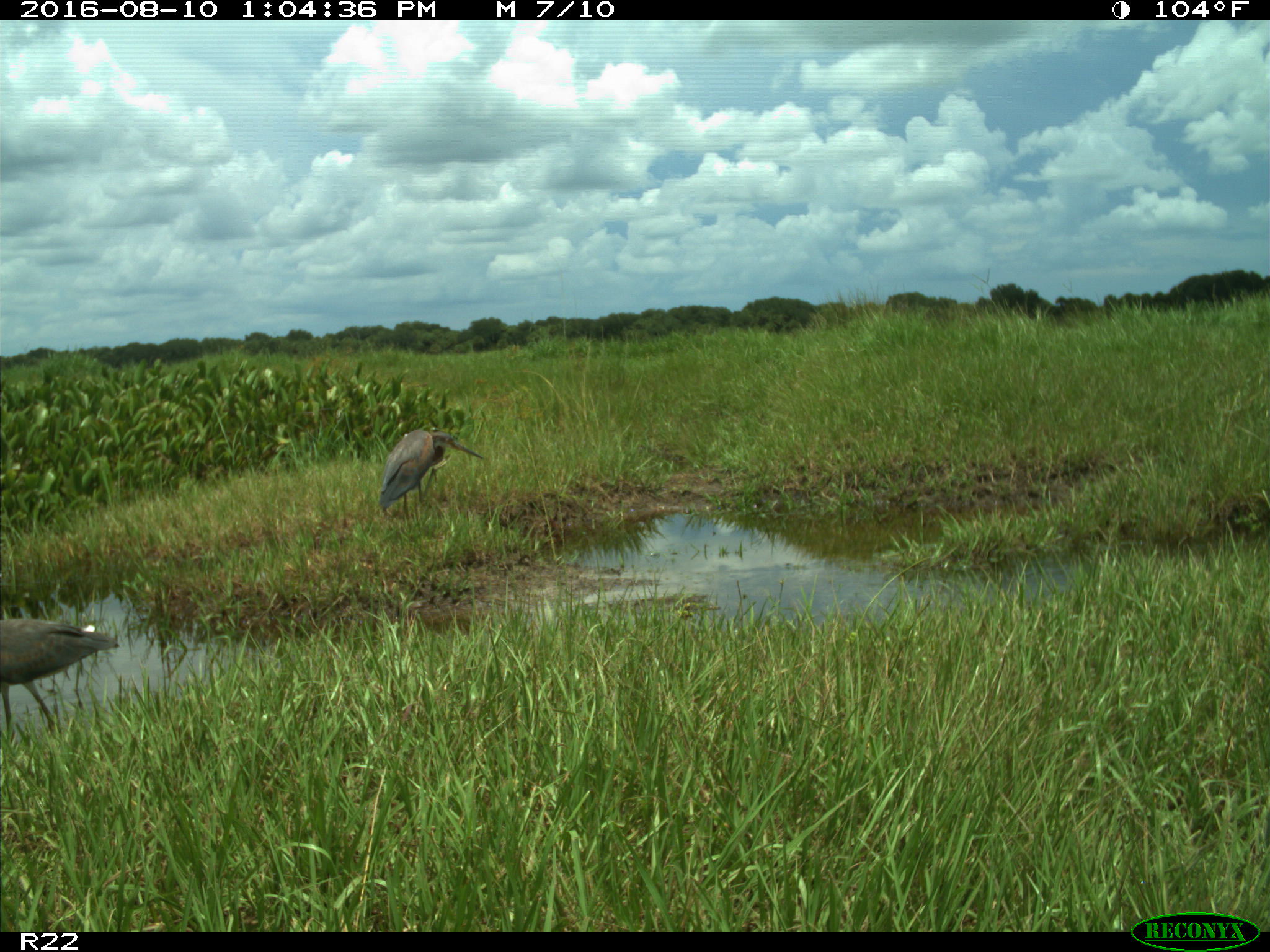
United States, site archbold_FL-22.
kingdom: Animalia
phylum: Chordata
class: Aves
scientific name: Aves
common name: birds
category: unidentified bird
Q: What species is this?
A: Unidentified bird (birds) (Aves).